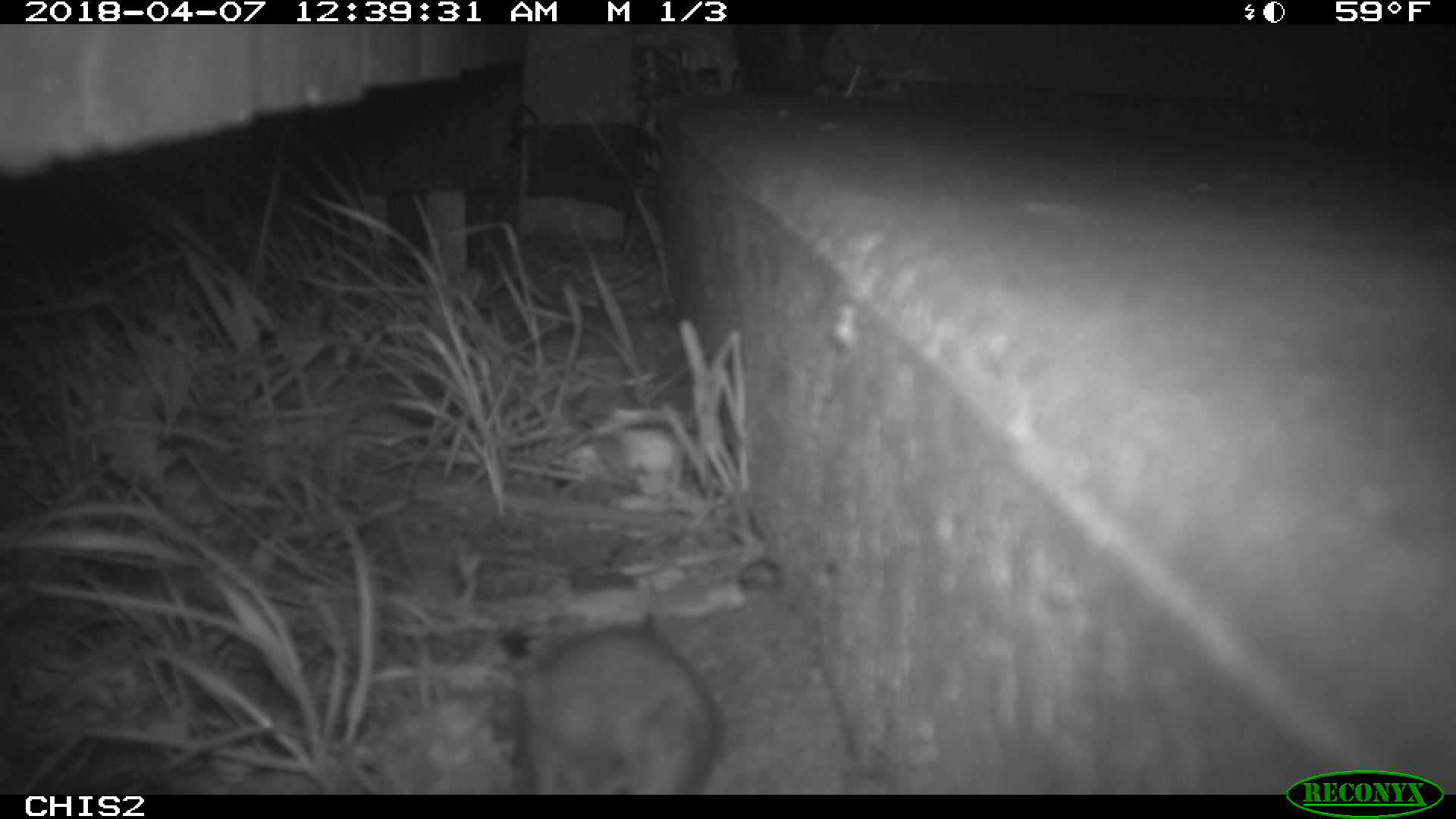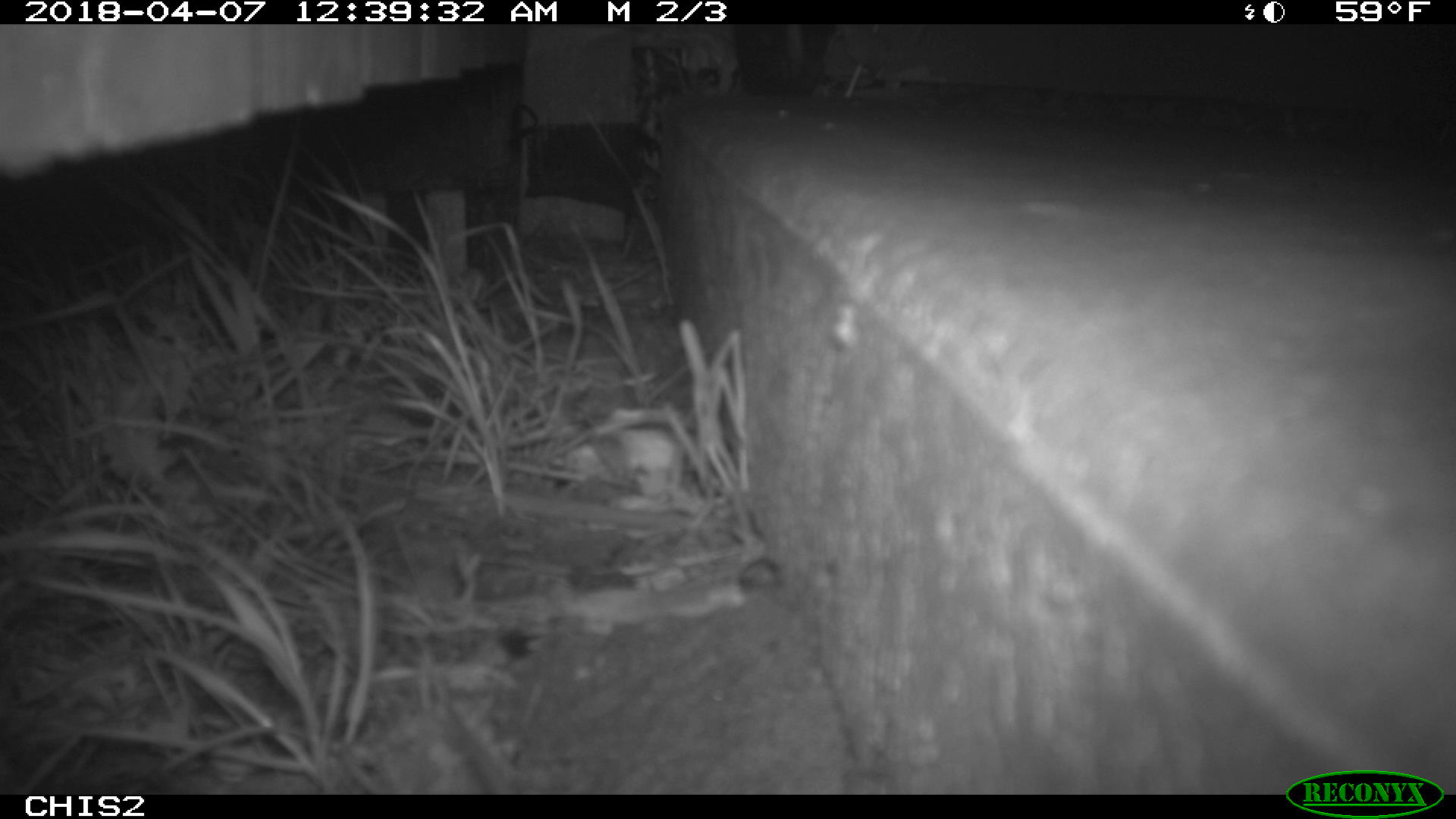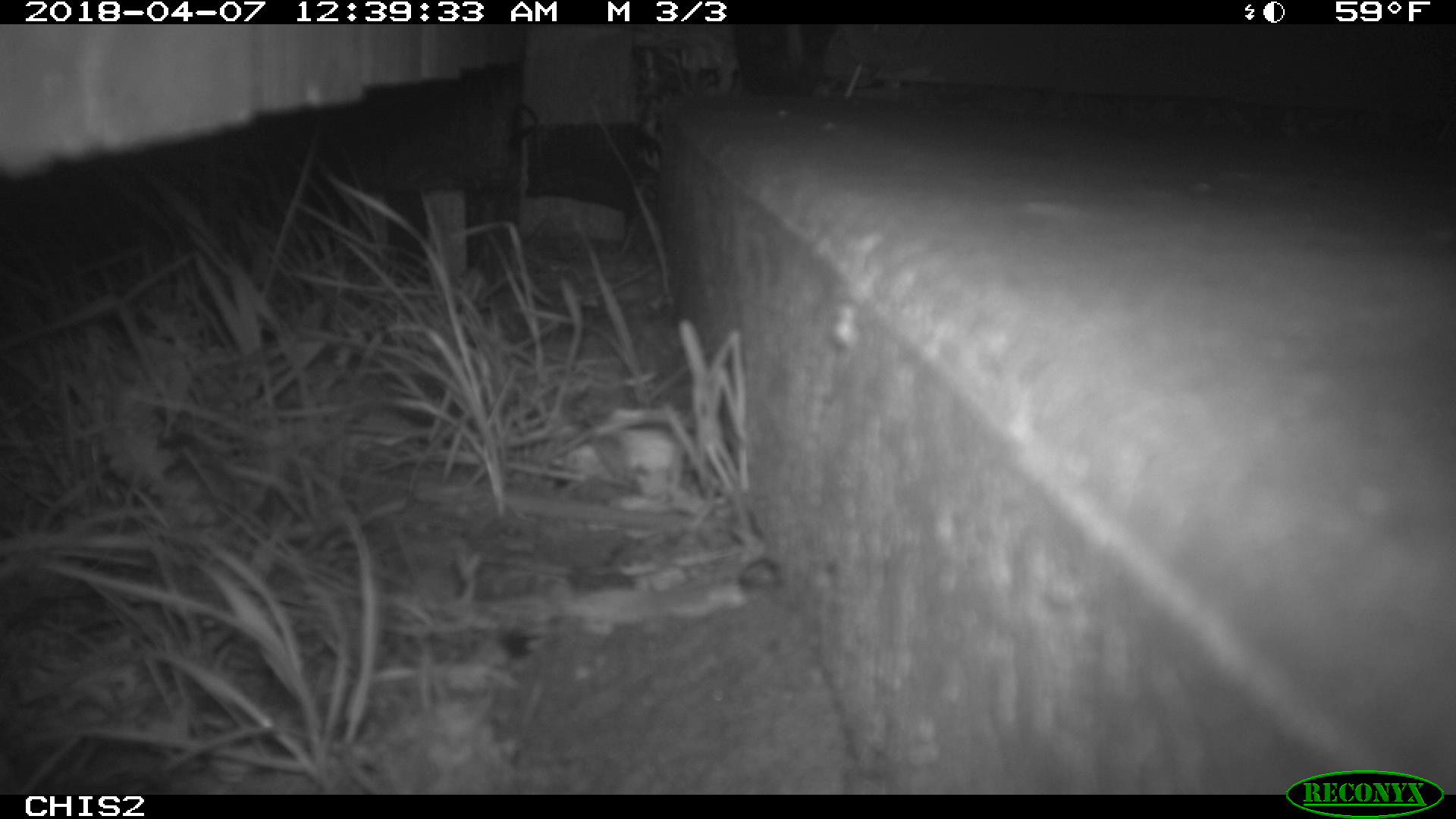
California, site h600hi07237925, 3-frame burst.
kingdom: Animalia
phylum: Chordata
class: Mammalia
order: Rodentia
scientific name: Rodentia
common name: rodent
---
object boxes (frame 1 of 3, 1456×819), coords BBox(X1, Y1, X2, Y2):
rodent: BBox(513, 613, 720, 792)